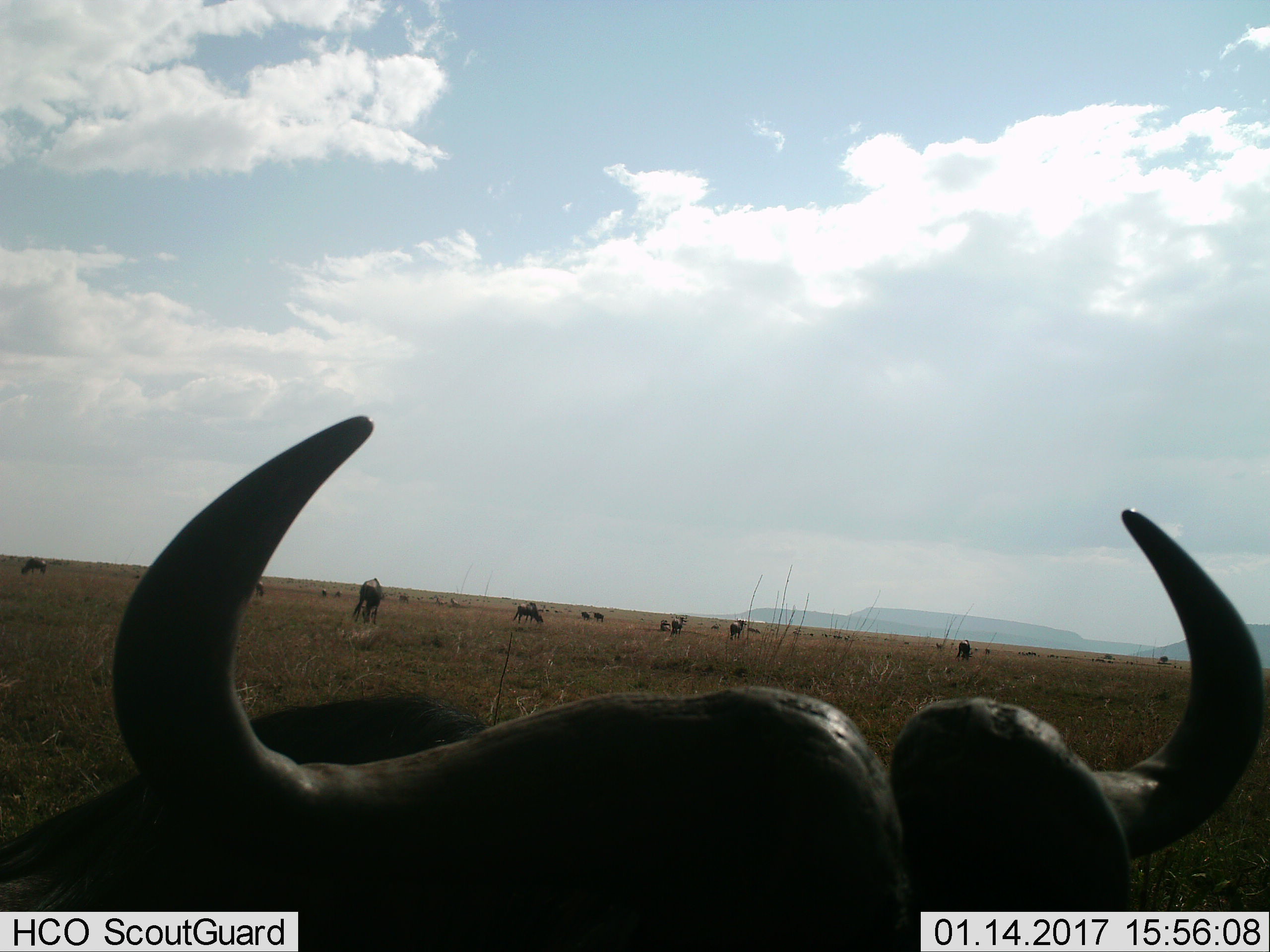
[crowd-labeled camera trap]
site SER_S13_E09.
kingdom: Animalia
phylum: Chordata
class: Mammalia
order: Artiodactyla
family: Bovidae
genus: Syncerus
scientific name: Syncerus caffer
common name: african buffalo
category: buffalo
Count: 1.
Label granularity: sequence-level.